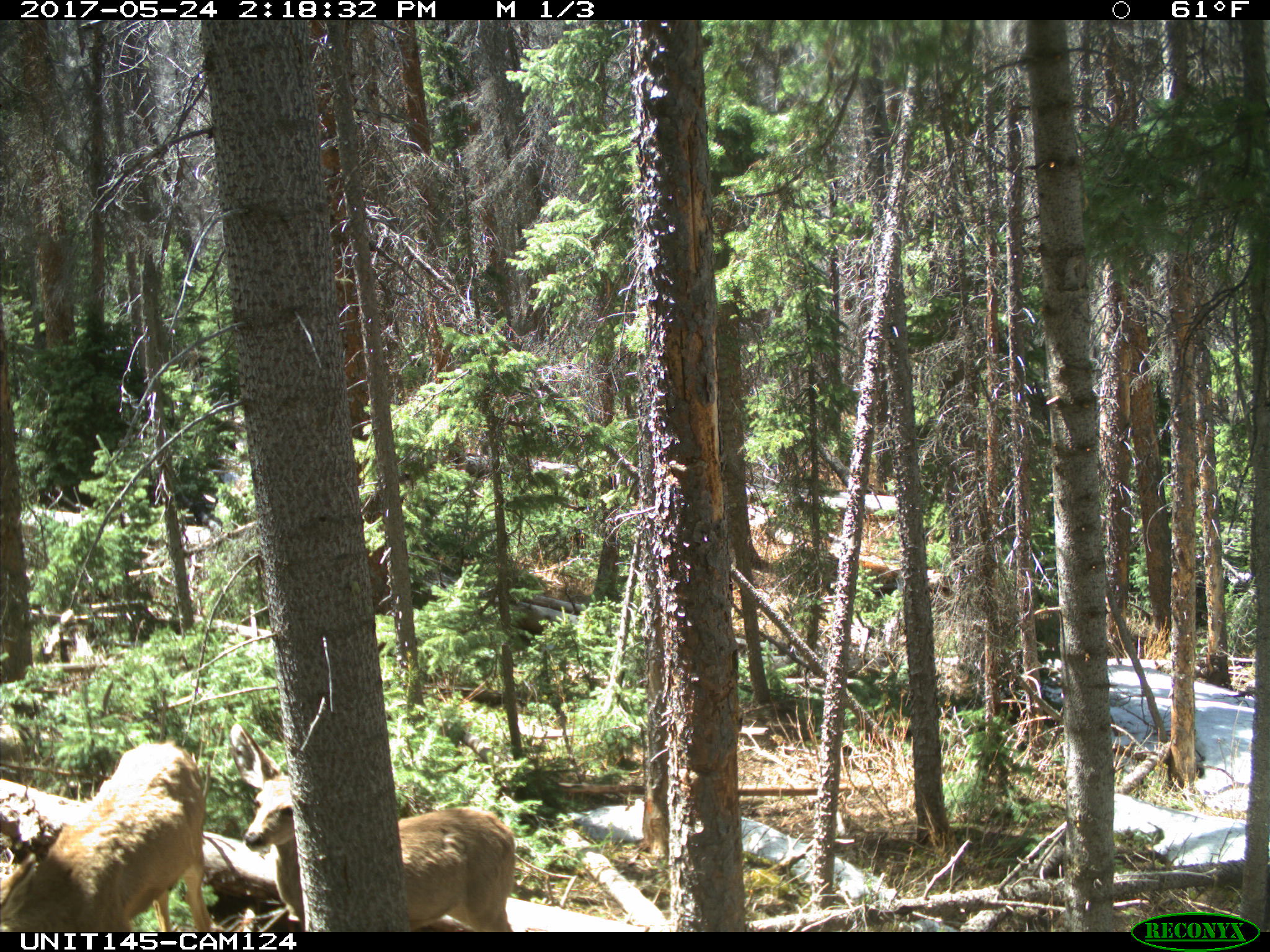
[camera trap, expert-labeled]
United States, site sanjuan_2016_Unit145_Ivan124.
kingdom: Animalia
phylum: Chordata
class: Mammalia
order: Artiodactyla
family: Cervidae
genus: Odocoileus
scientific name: Odocoileus hemionus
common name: mule deer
Odocoileus hemionus (mule deer).